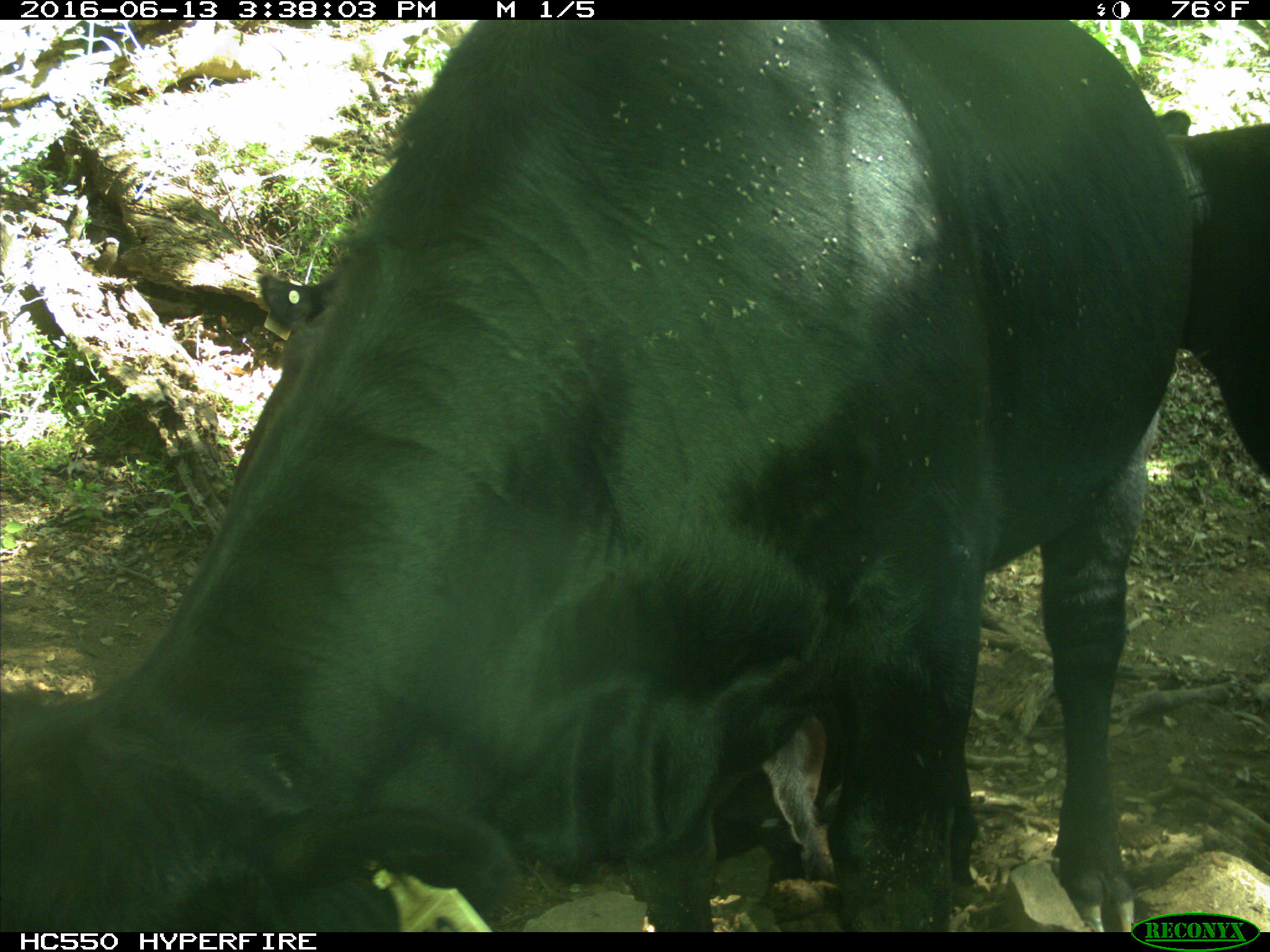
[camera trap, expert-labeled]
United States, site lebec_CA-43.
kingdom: Animalia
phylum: Chordata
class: Mammalia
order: Artiodactyla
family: Bovidae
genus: Bos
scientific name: Bos taurus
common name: domestic cow